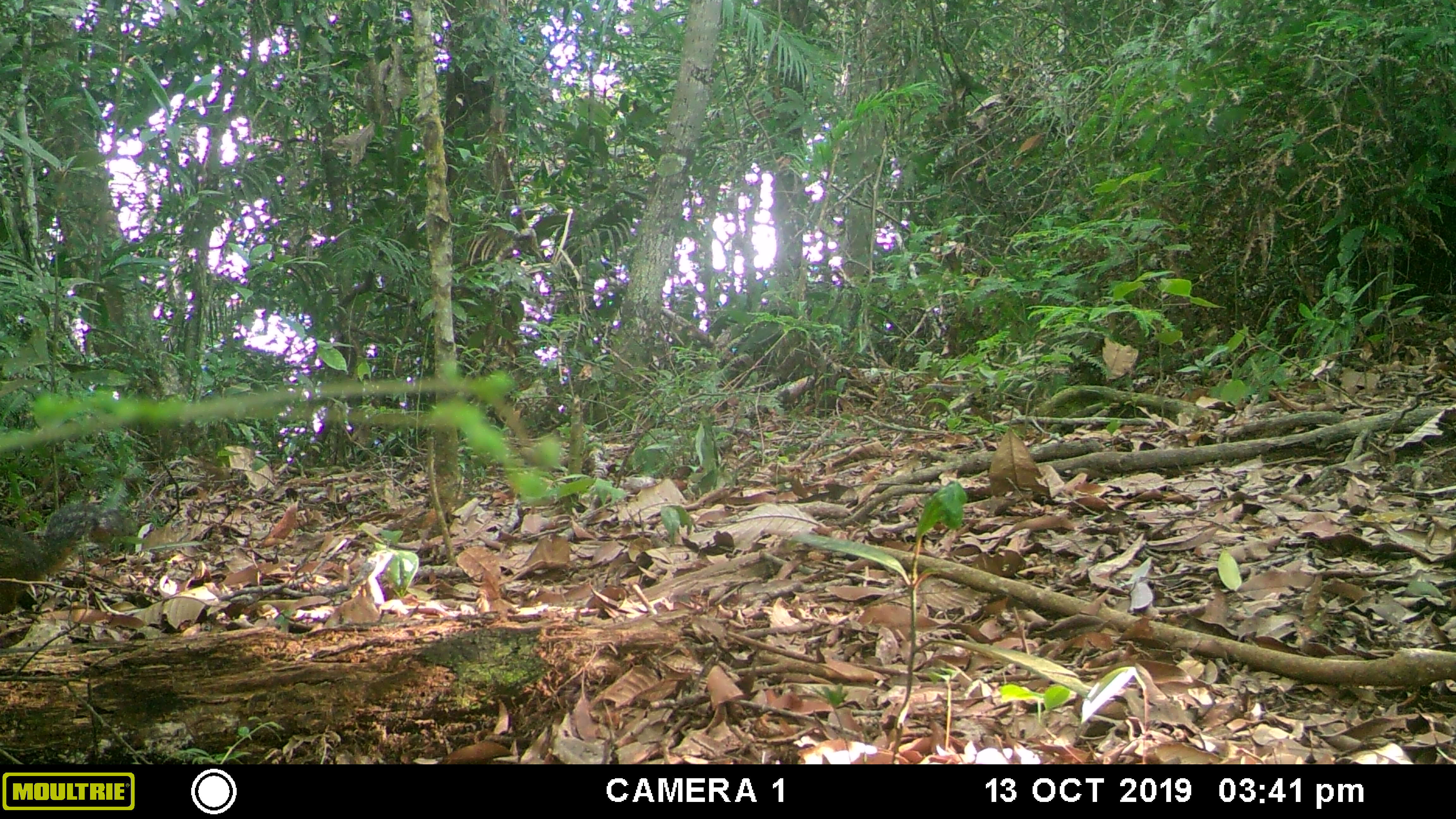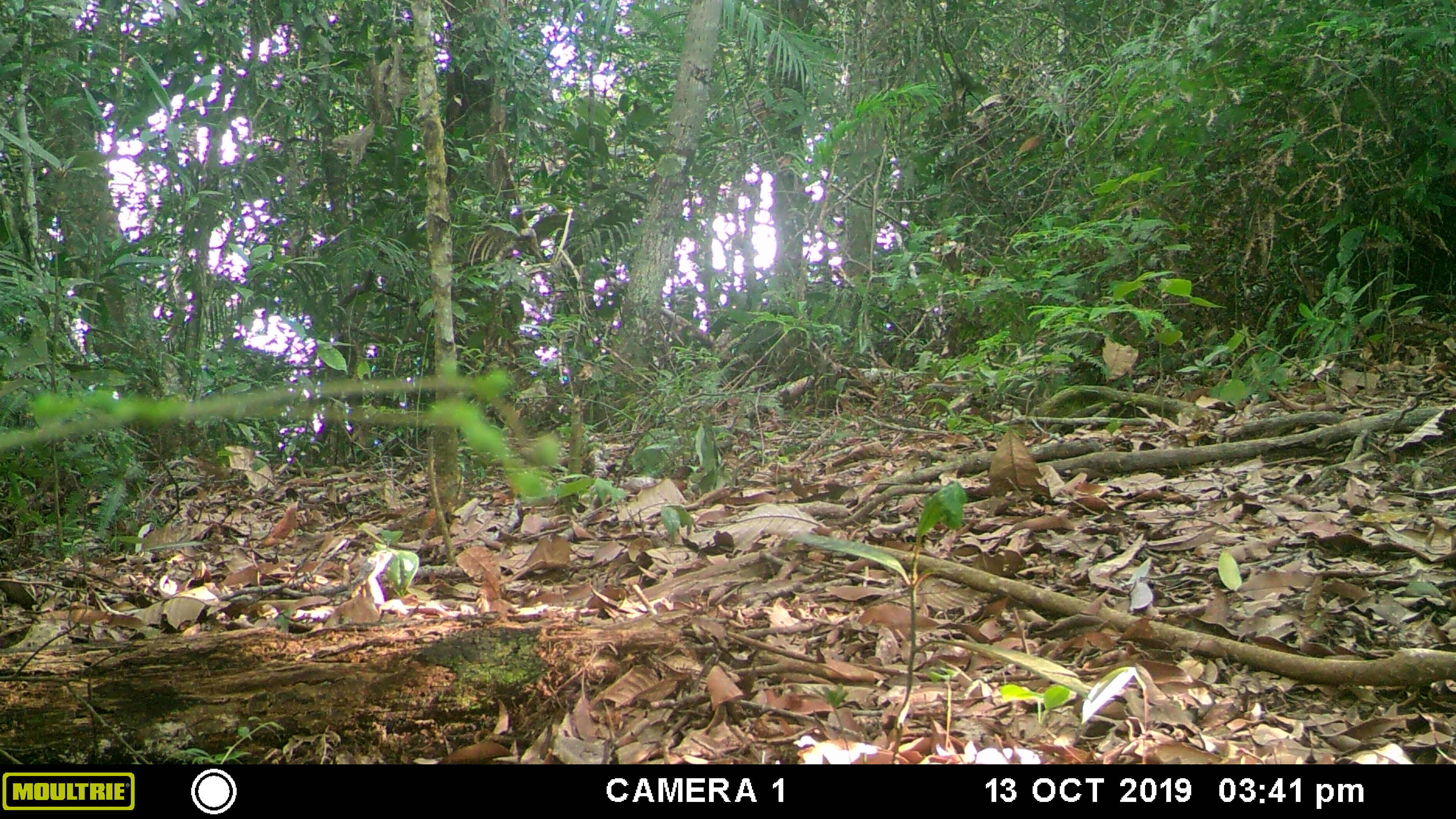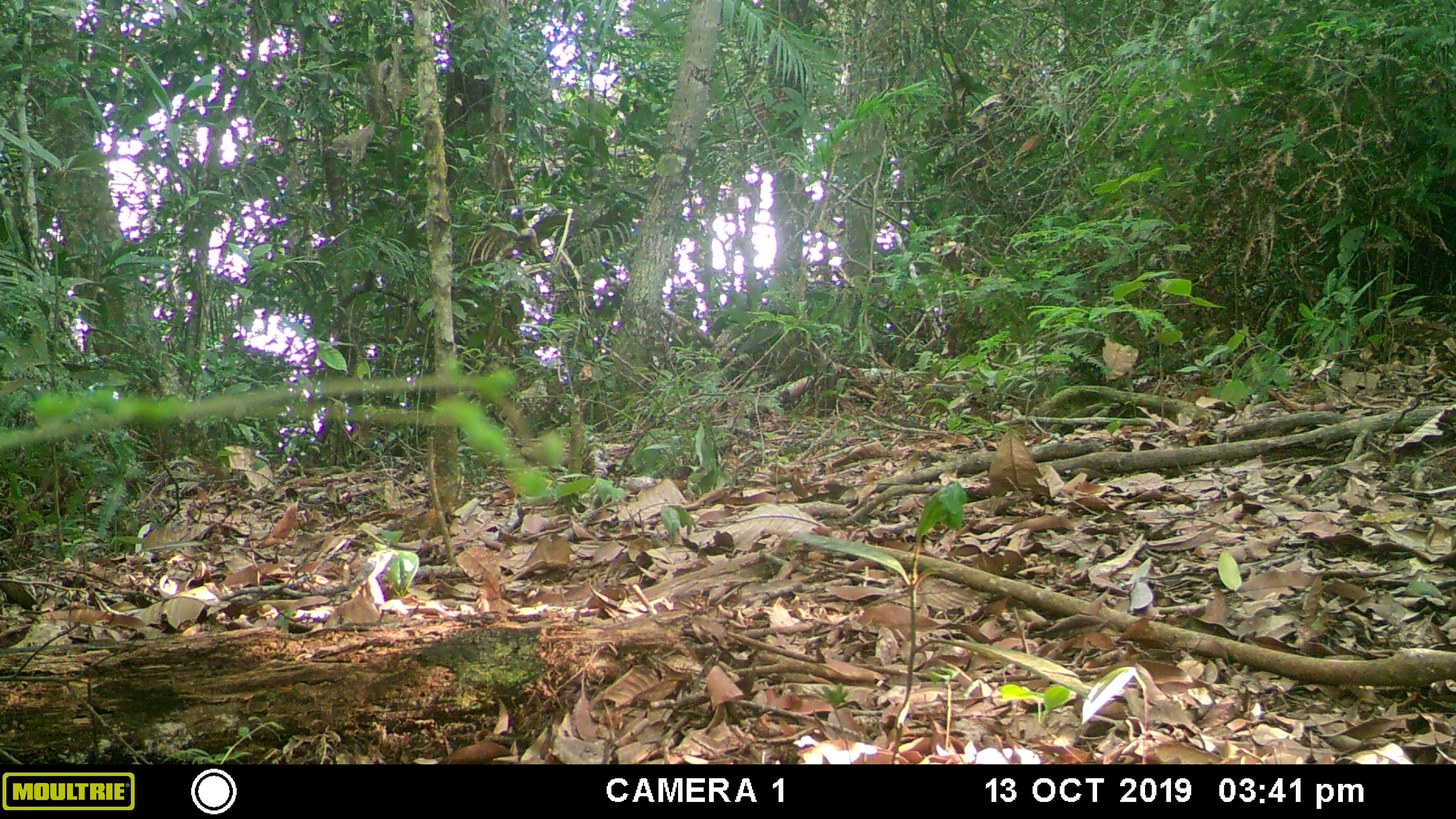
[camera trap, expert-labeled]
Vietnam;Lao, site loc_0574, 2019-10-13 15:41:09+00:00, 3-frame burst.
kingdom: Animalia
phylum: Chordata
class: Mammalia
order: Rodentia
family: Sciuridae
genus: Dremomys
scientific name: Dremomys rufigenis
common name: red-cheeked squirrel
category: red cheeked squirrel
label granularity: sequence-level